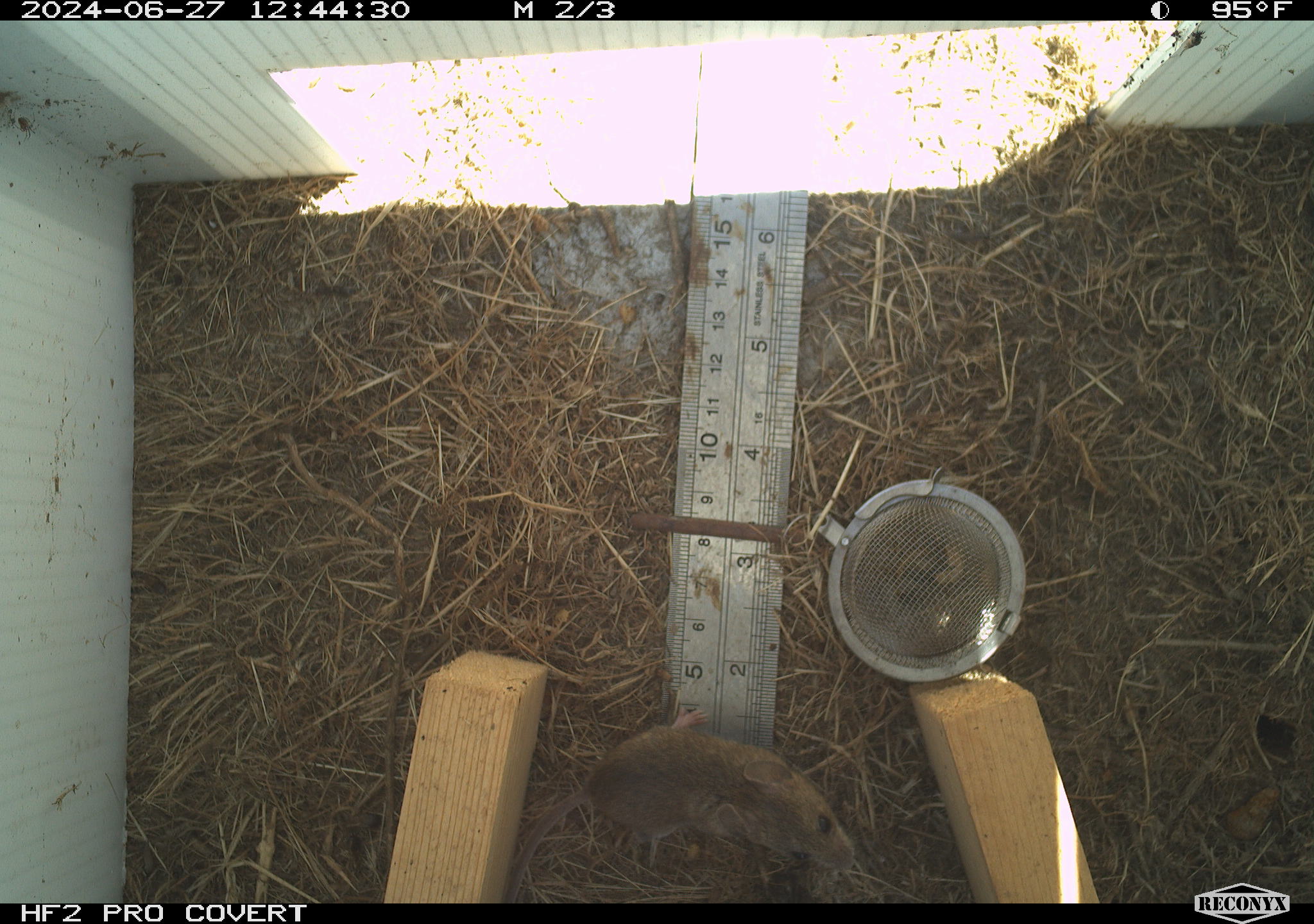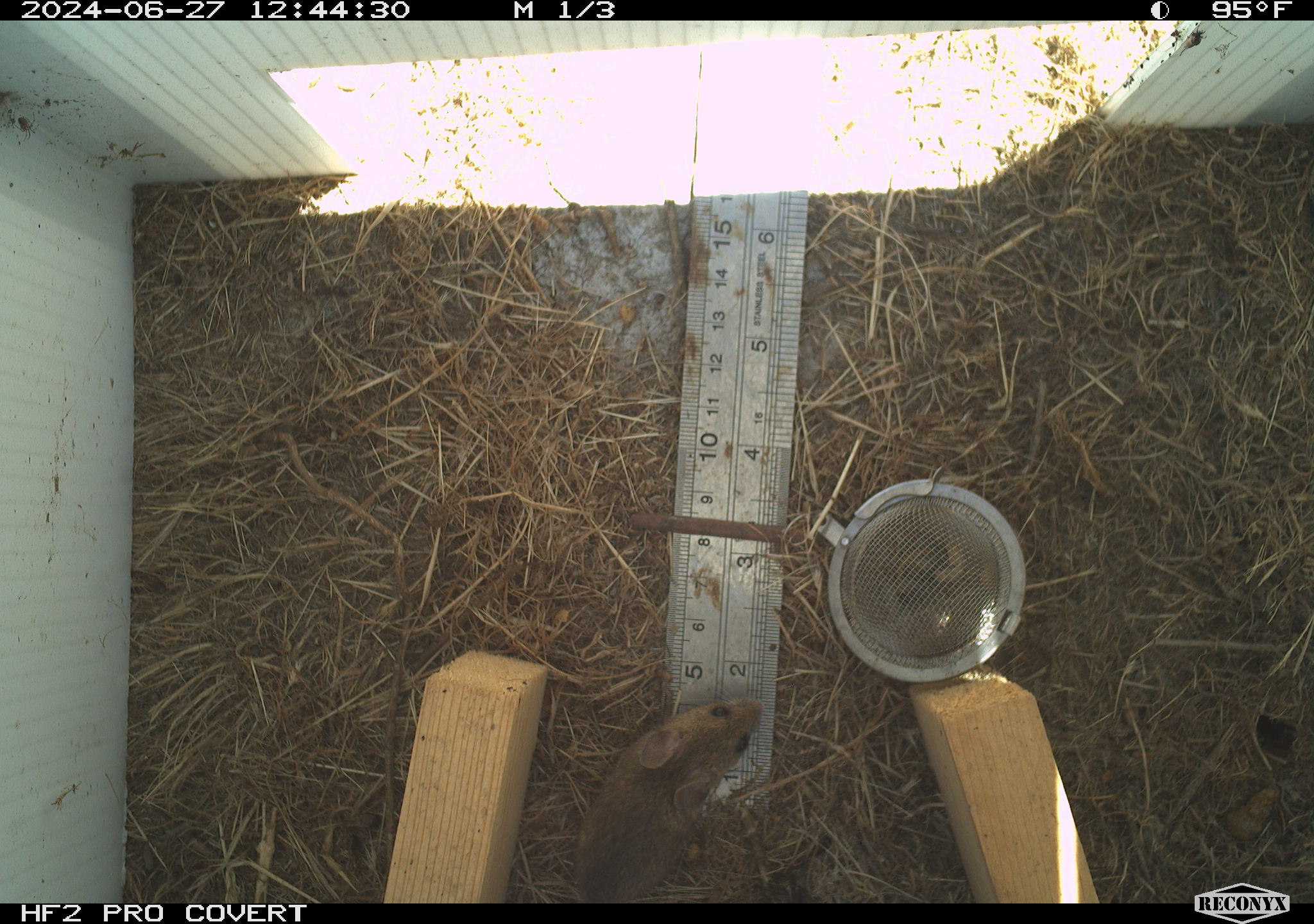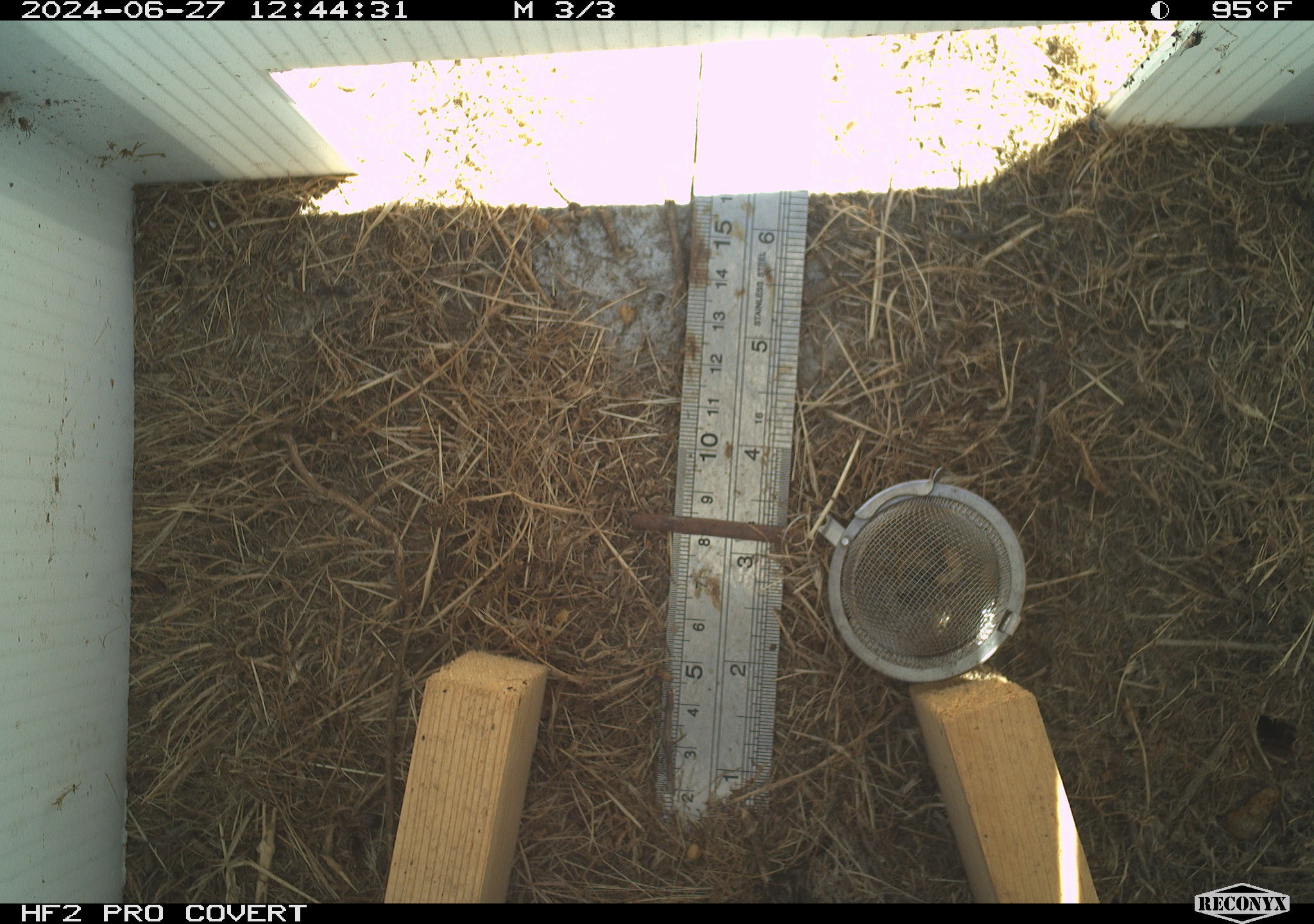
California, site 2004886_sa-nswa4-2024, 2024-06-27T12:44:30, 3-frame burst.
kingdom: Animalia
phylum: Chordata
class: Mammalia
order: Rodentia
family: Cricetidae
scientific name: Arvicolinae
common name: voles, lemmings, and muskrats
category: arvicolinae subfamily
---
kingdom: Animalia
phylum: Chordata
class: Mammalia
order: Rodentia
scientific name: Rodentia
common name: rodent